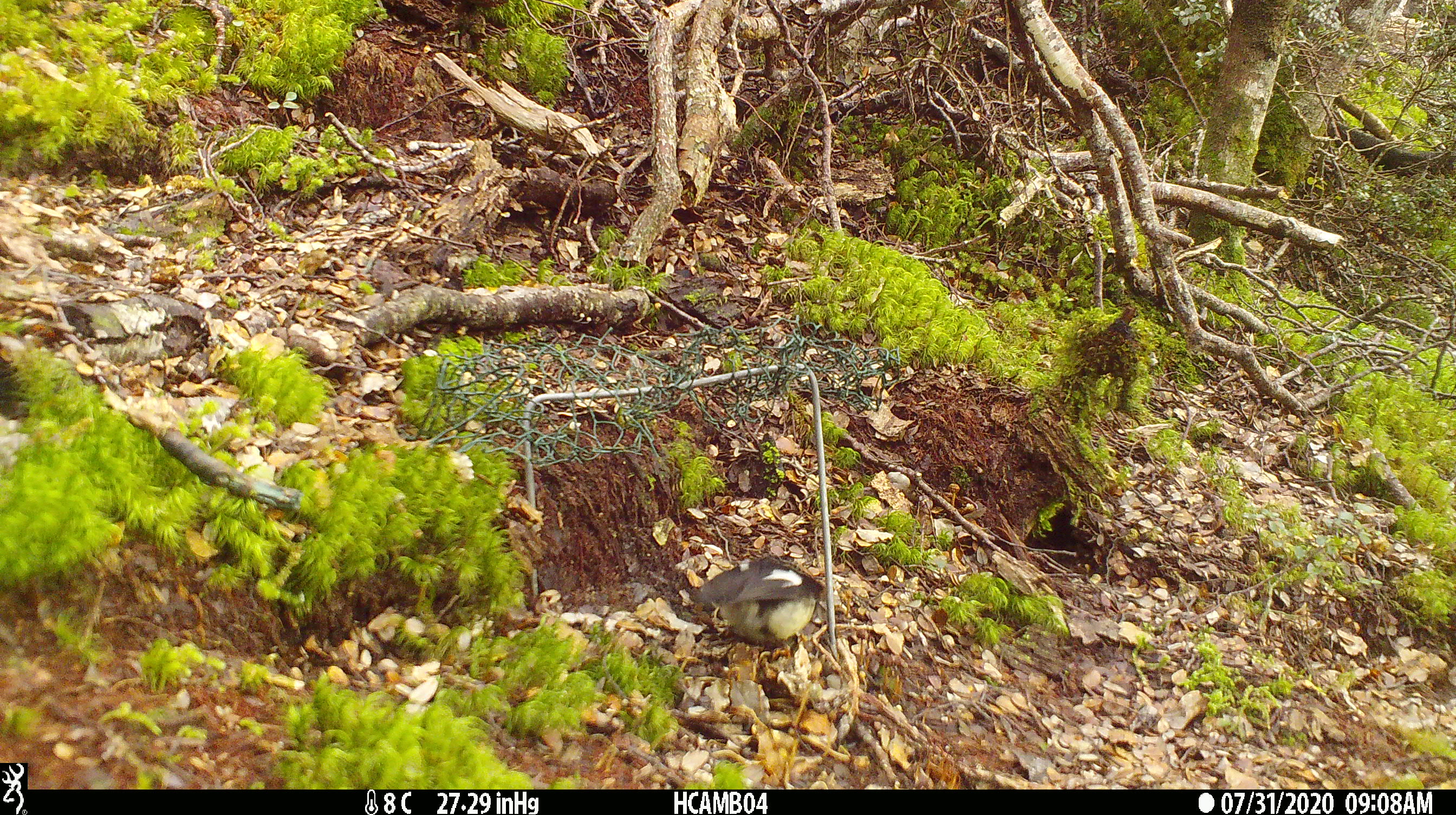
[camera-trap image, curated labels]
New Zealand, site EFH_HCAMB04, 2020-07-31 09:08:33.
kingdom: Animalia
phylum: Chordata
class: Aves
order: Passeriformes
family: Petroicidae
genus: Petroica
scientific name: Petroica macrocephala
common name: tomtit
Tomtit (Petroica macrocephala).